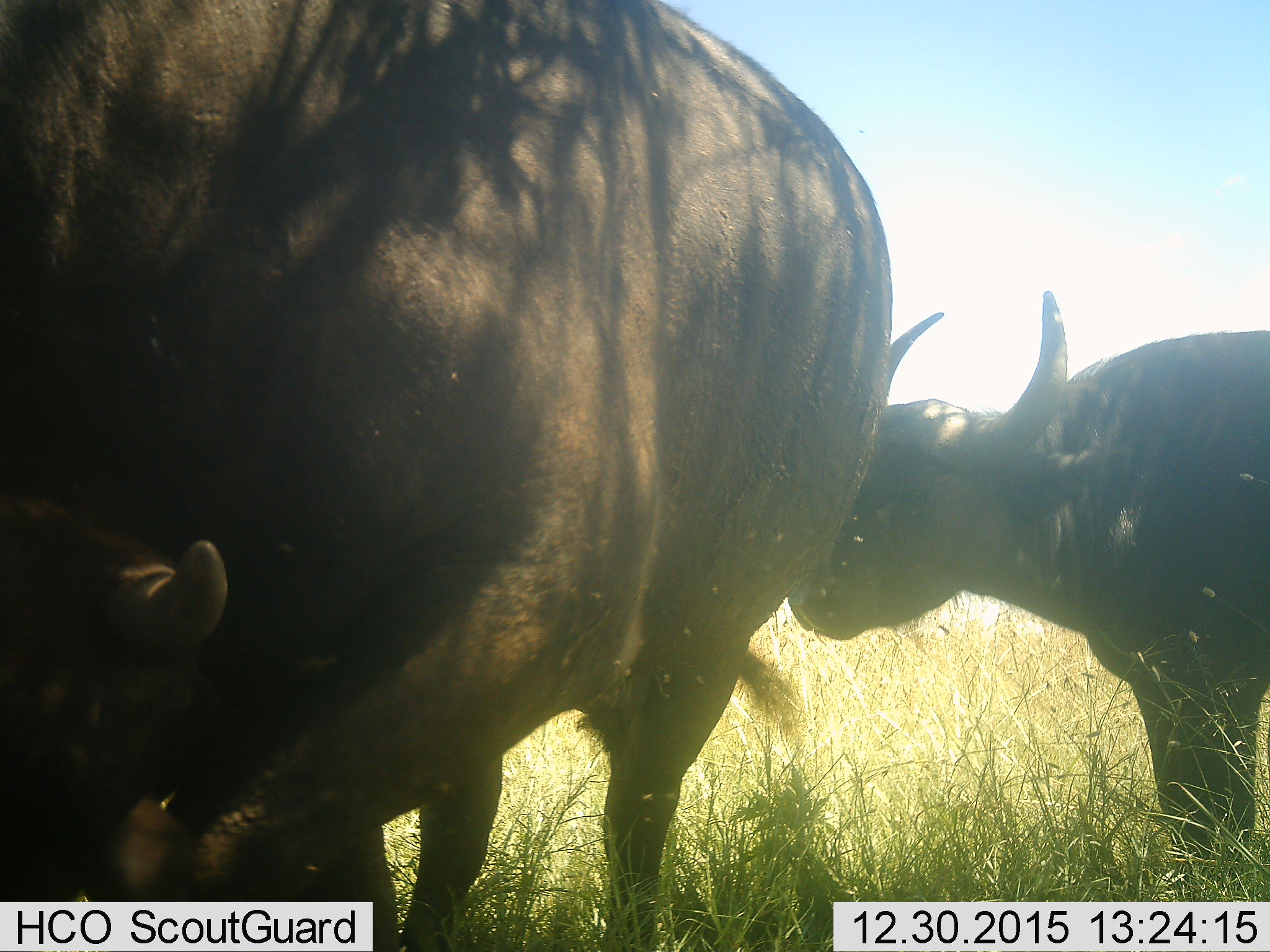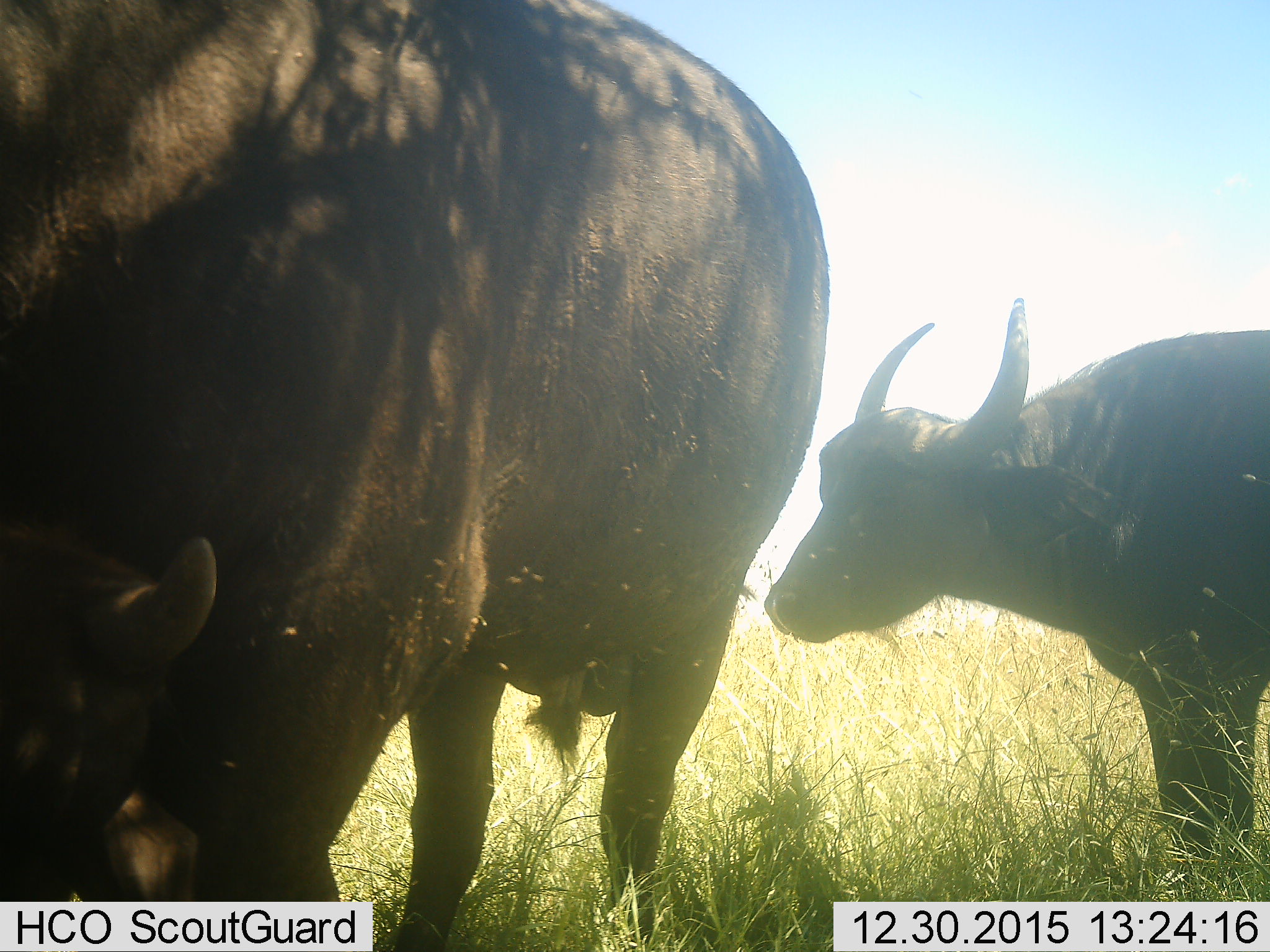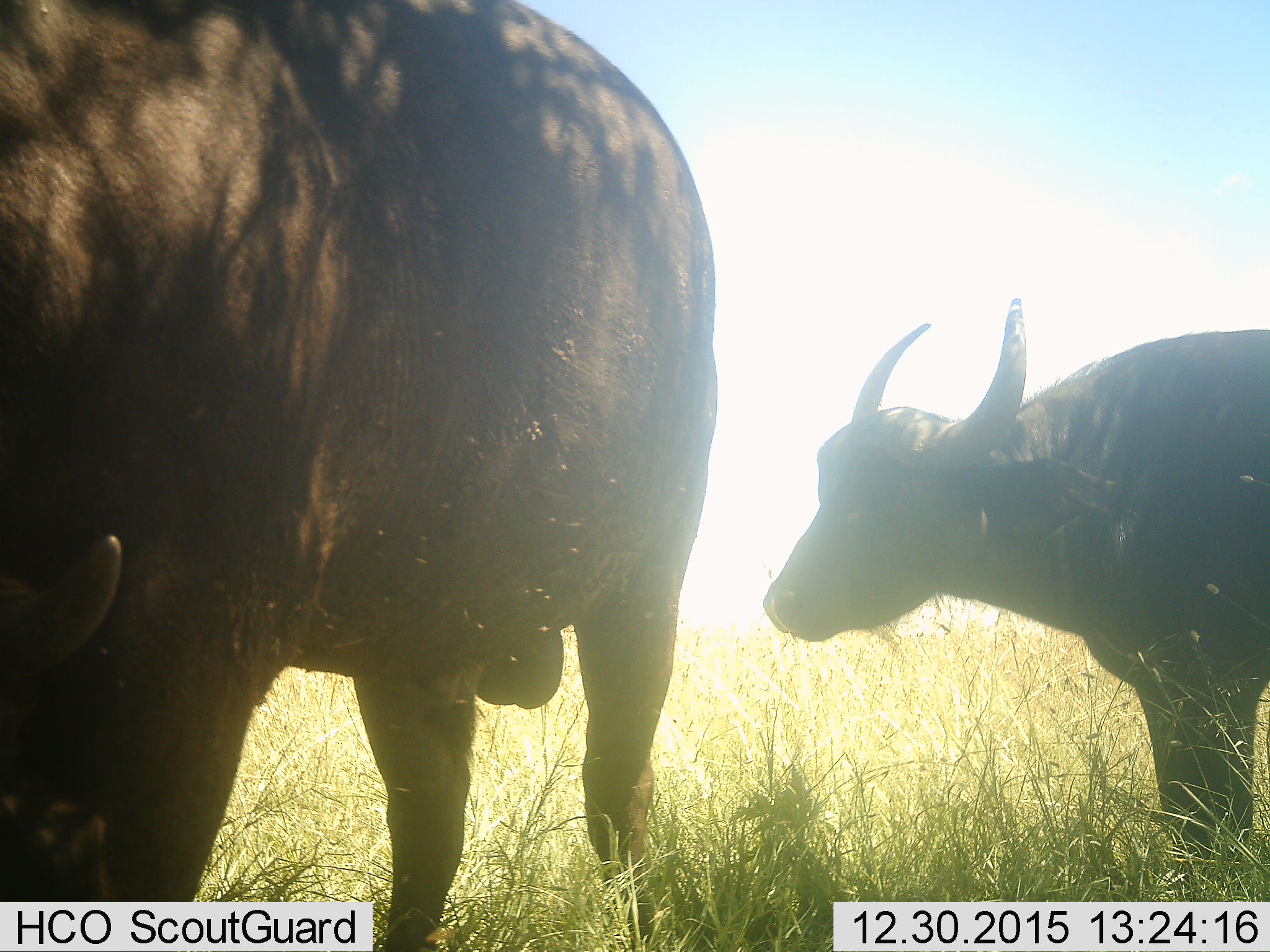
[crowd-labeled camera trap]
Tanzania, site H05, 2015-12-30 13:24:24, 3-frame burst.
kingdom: Animalia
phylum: Chordata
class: Mammalia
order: Artiodactyla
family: Bovidae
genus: Syncerus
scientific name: Syncerus caffer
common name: cape buffalo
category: buffalo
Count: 2.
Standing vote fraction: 88%.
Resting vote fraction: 0%.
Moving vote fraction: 25%.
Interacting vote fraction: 0%.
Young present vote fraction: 0%.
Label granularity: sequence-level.